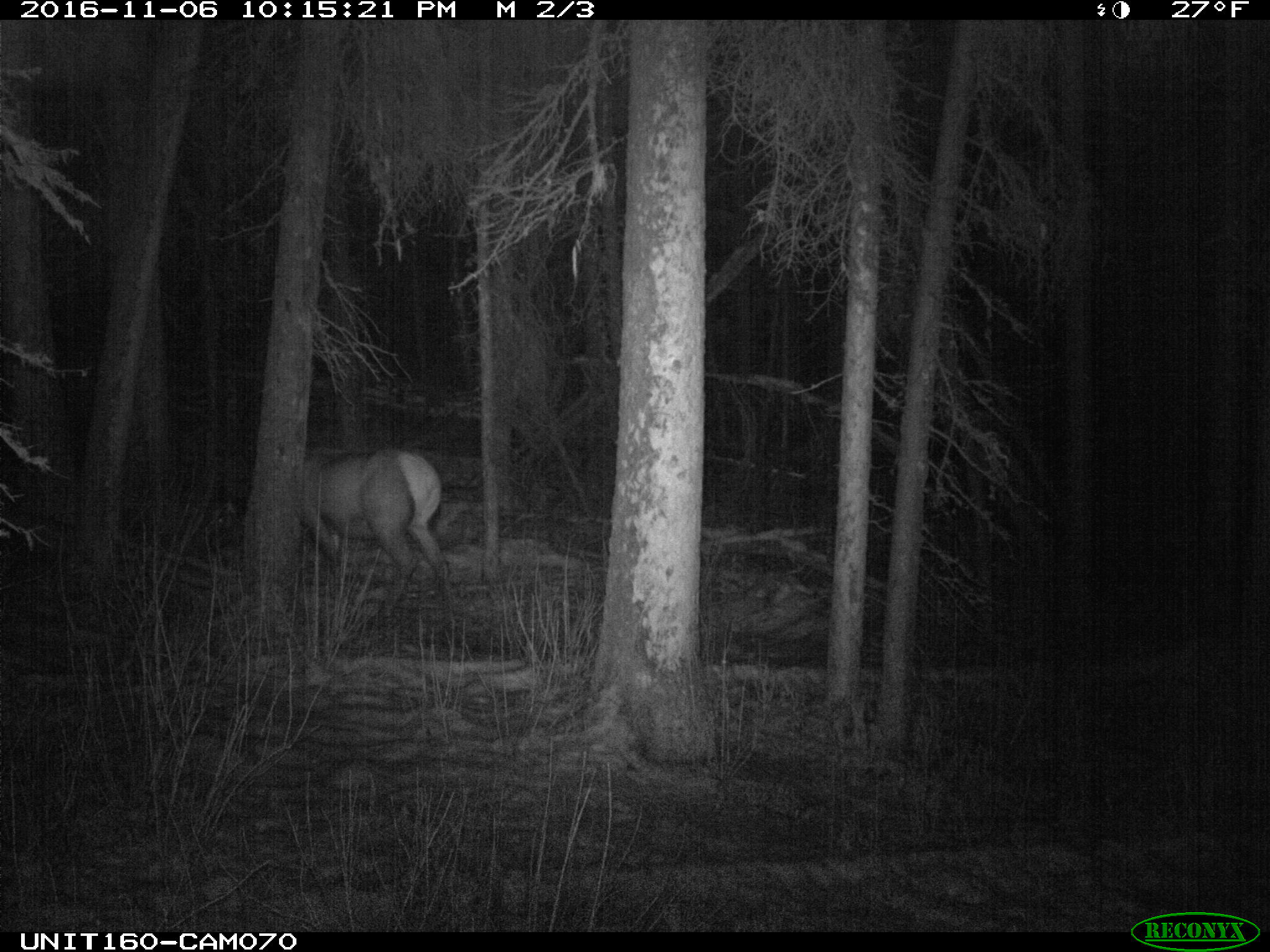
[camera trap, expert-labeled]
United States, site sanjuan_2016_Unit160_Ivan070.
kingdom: Animalia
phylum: Chordata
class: Mammalia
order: Artiodactyla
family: Cervidae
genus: Cervus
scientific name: Cervus elaphus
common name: red deer